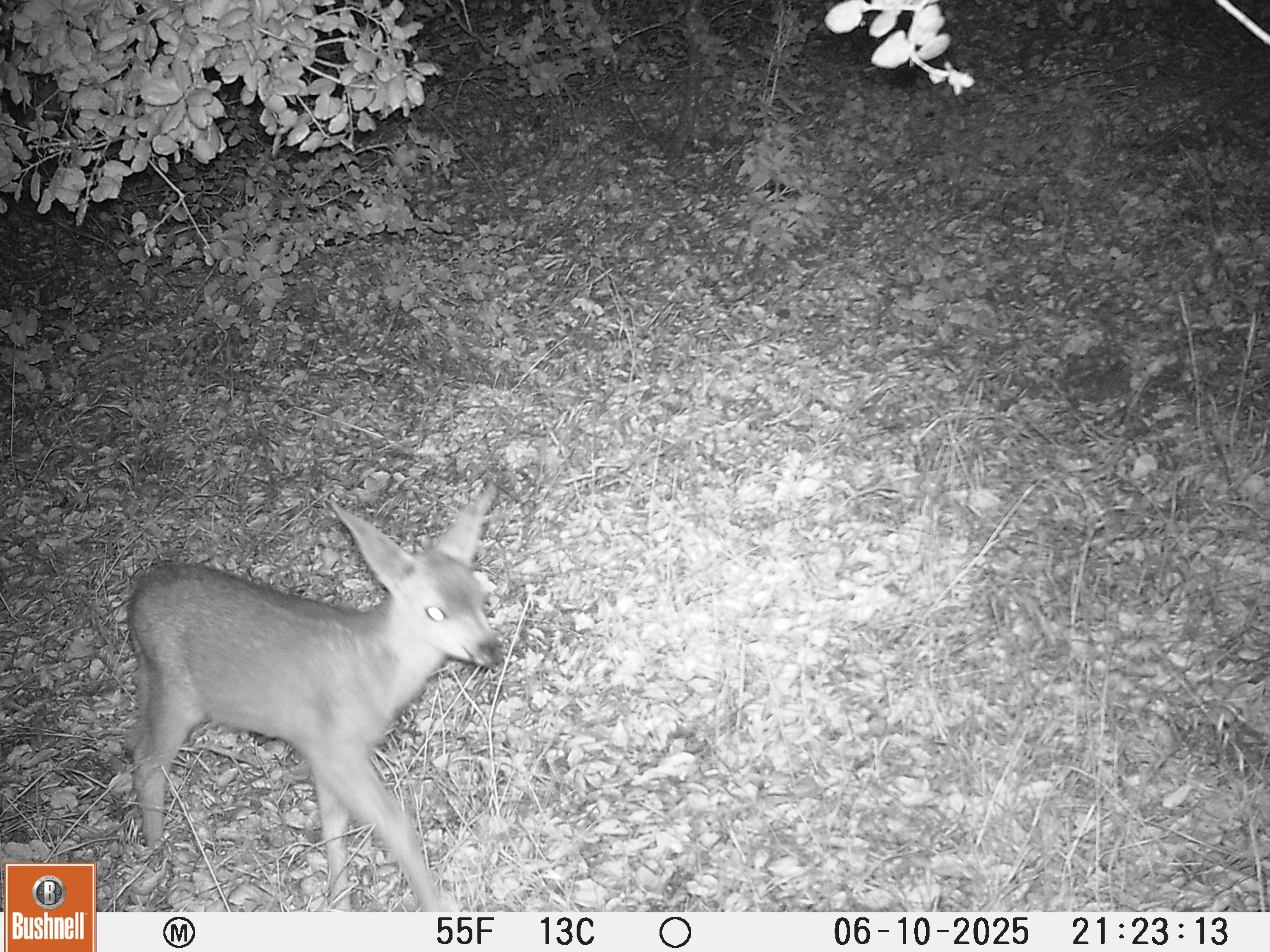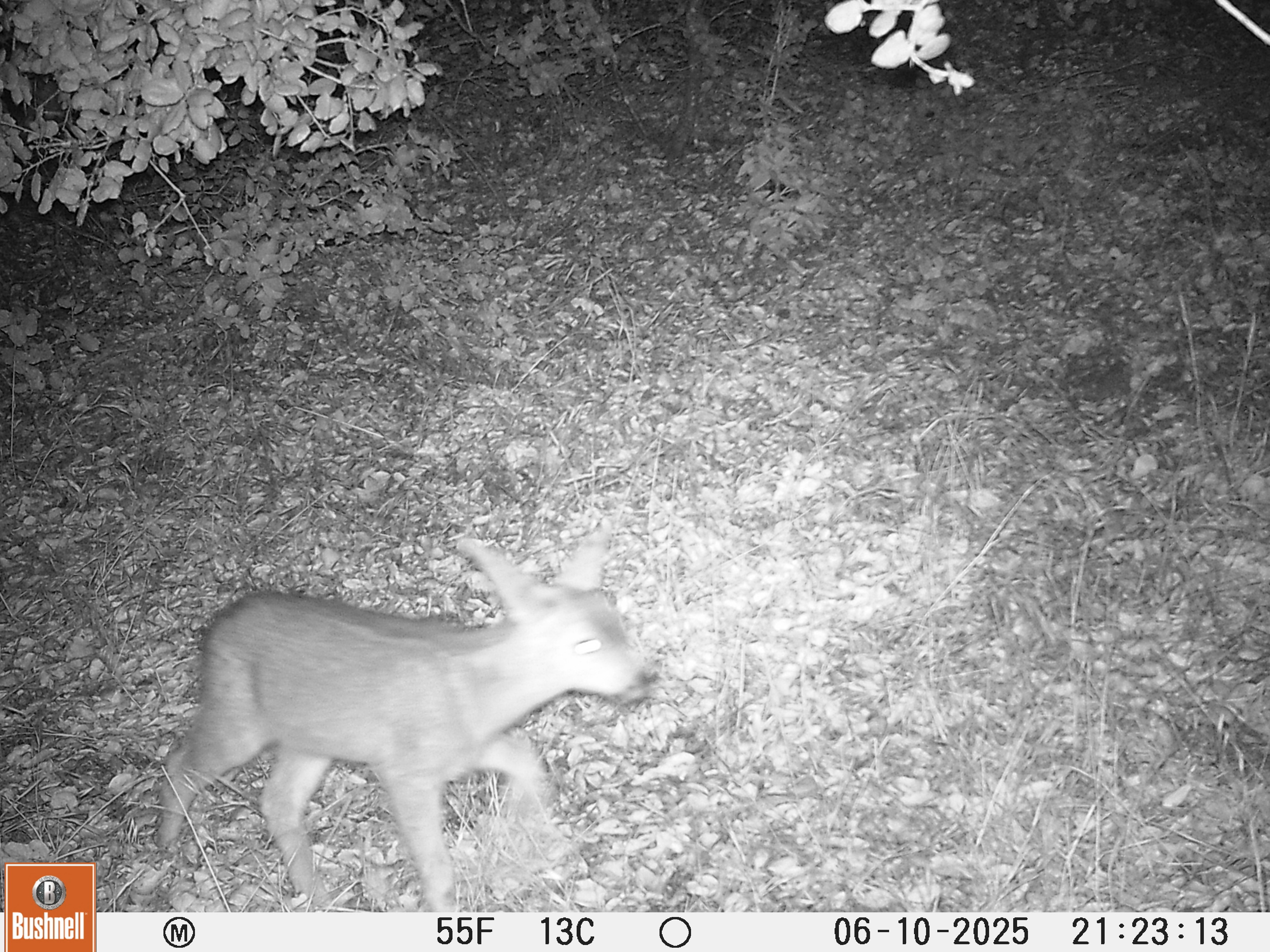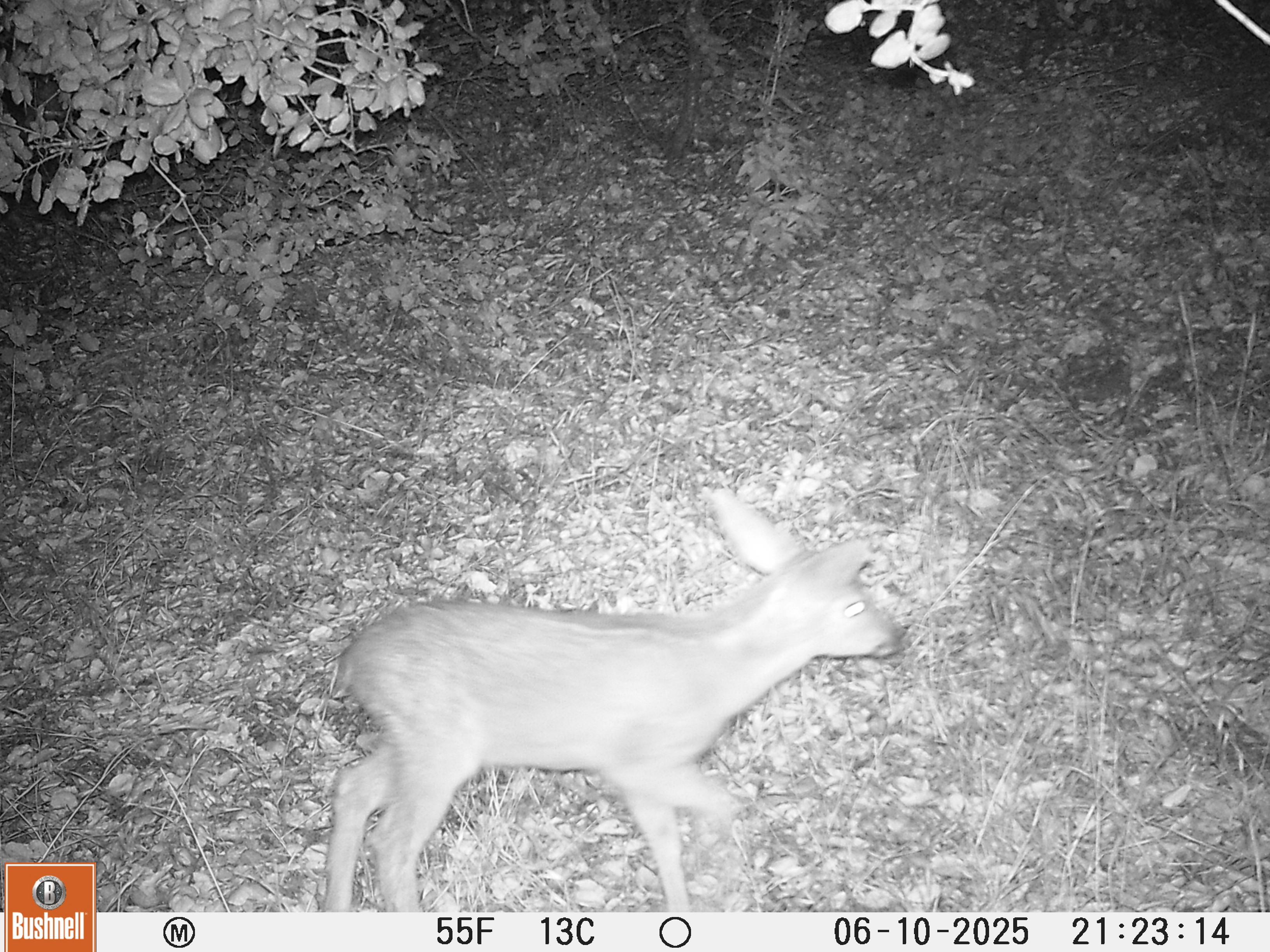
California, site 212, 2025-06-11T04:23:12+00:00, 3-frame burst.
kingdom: Animalia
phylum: Chordata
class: Mammalia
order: Artiodactyla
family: Cervidae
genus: Odocoileus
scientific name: Odocoileus hemionus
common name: mule deer